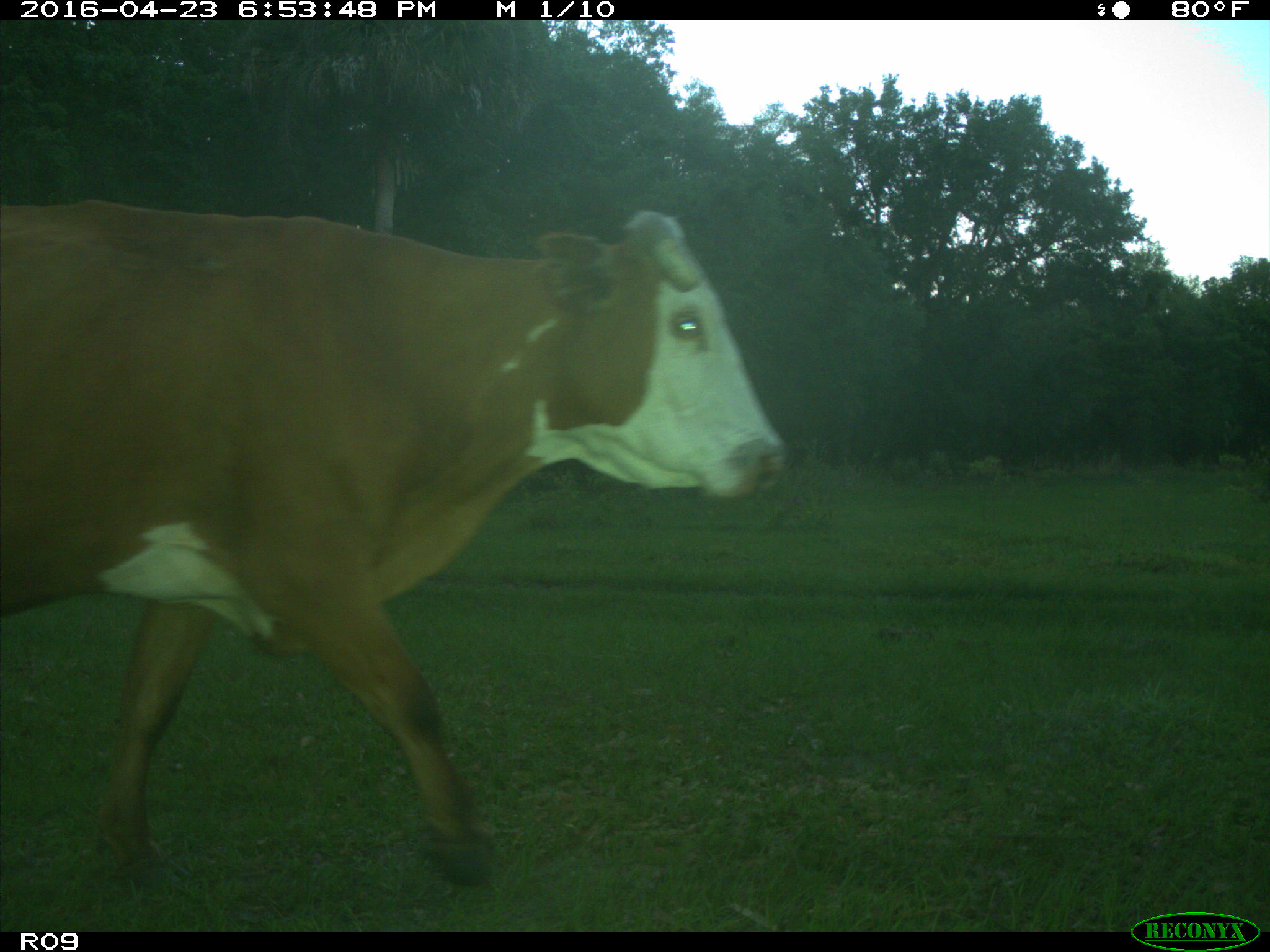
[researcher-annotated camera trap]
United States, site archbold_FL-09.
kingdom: Animalia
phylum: Chordata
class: Mammalia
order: Artiodactyla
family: Bovidae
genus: Bos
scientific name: Bos taurus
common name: domestic cow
Bos taurus (domestic cow).